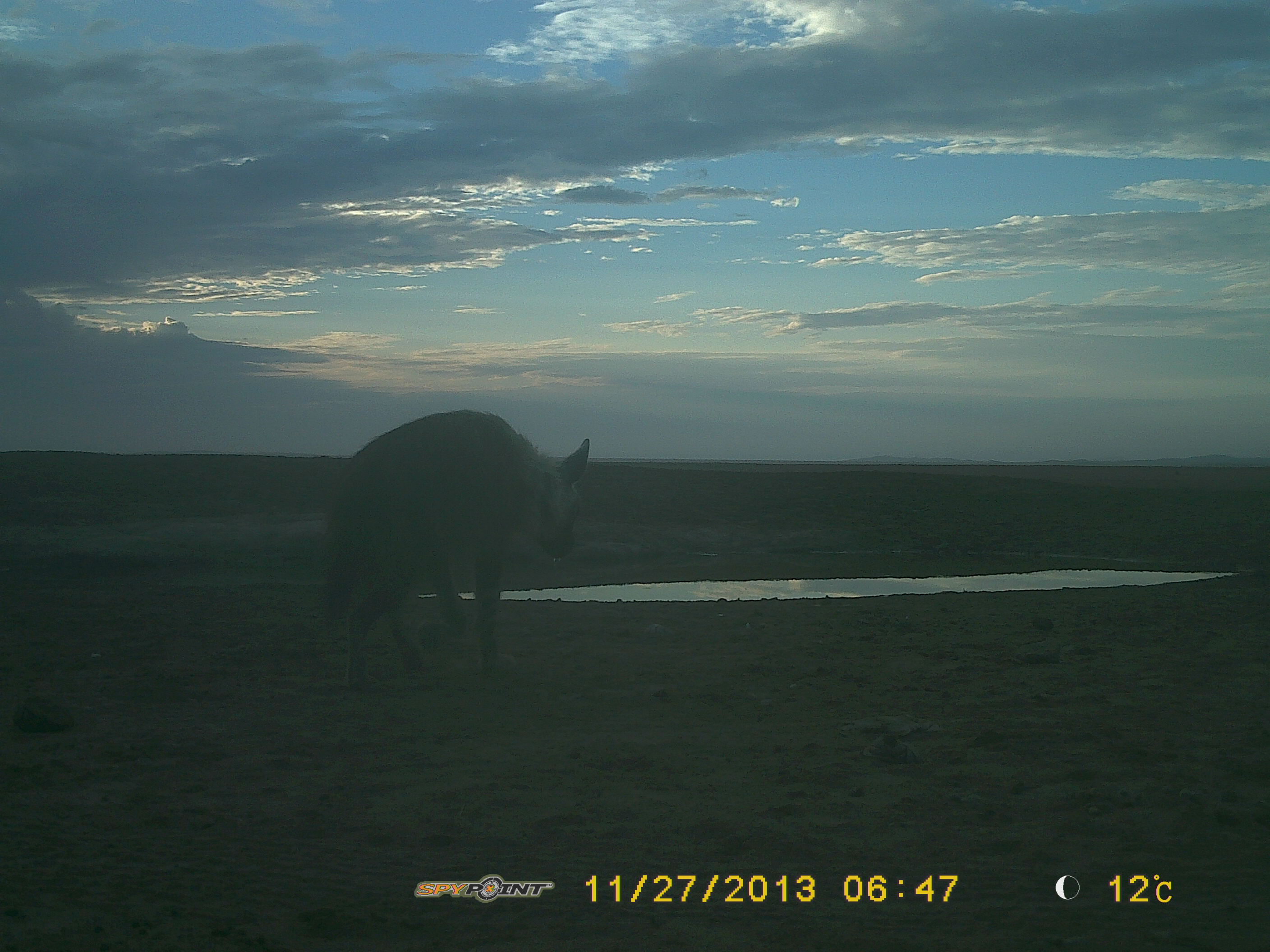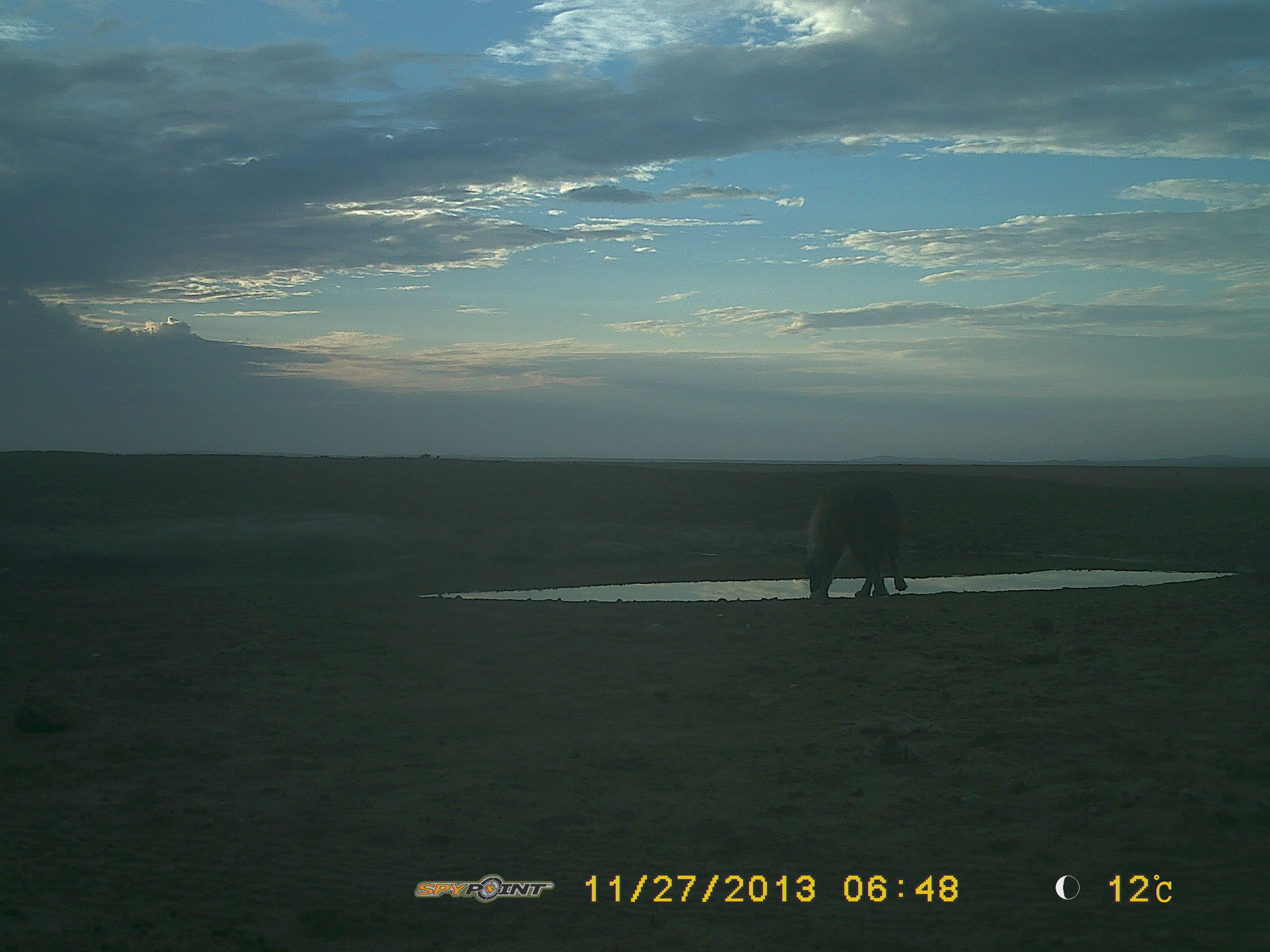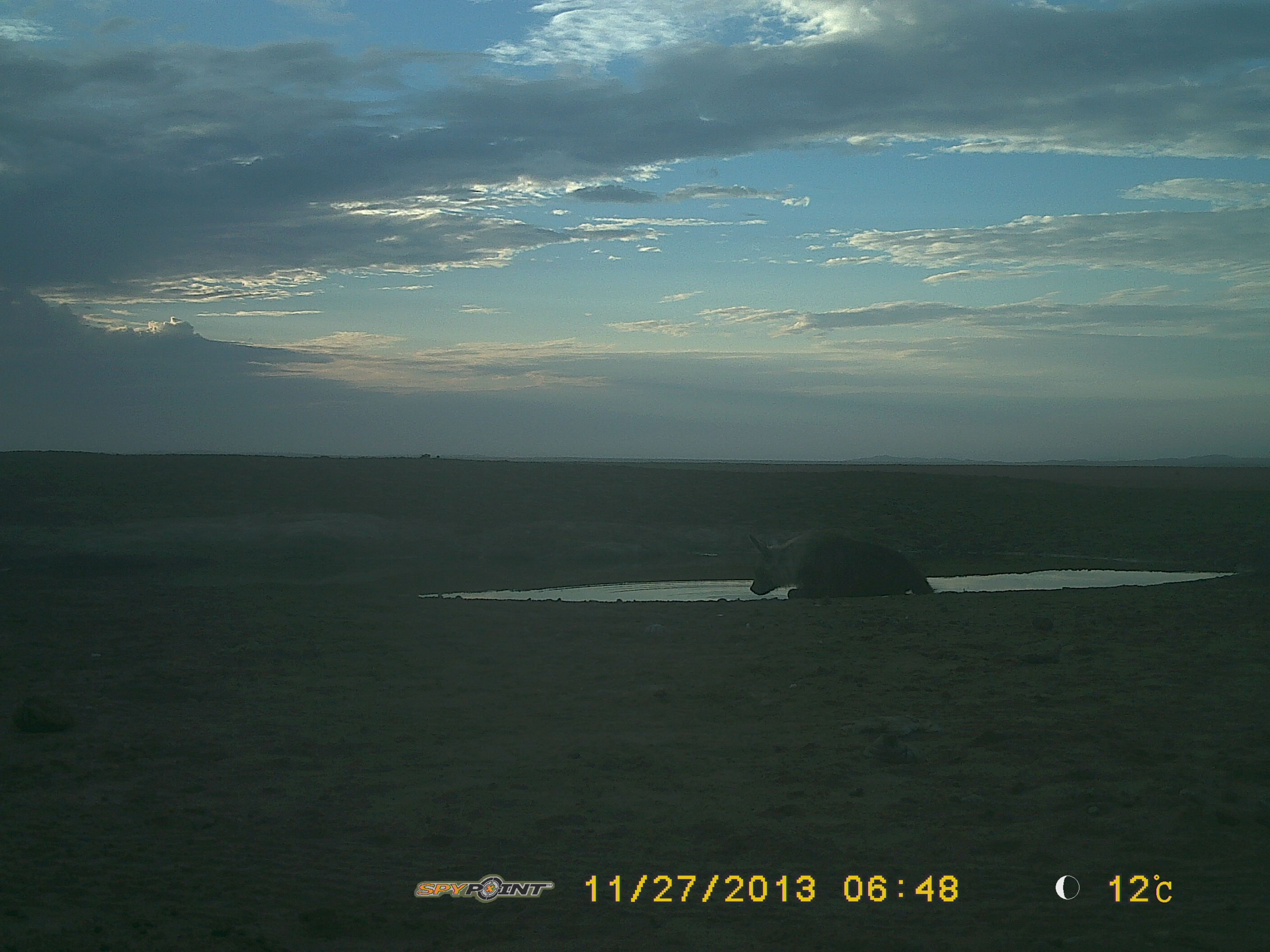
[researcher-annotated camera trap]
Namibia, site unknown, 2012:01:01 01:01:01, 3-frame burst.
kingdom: Animalia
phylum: Chordata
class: Mammalia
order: Carnivora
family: Hyaenidae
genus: Parahyaena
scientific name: Parahyaena brunnea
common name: brown hyena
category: hyaena brunnea